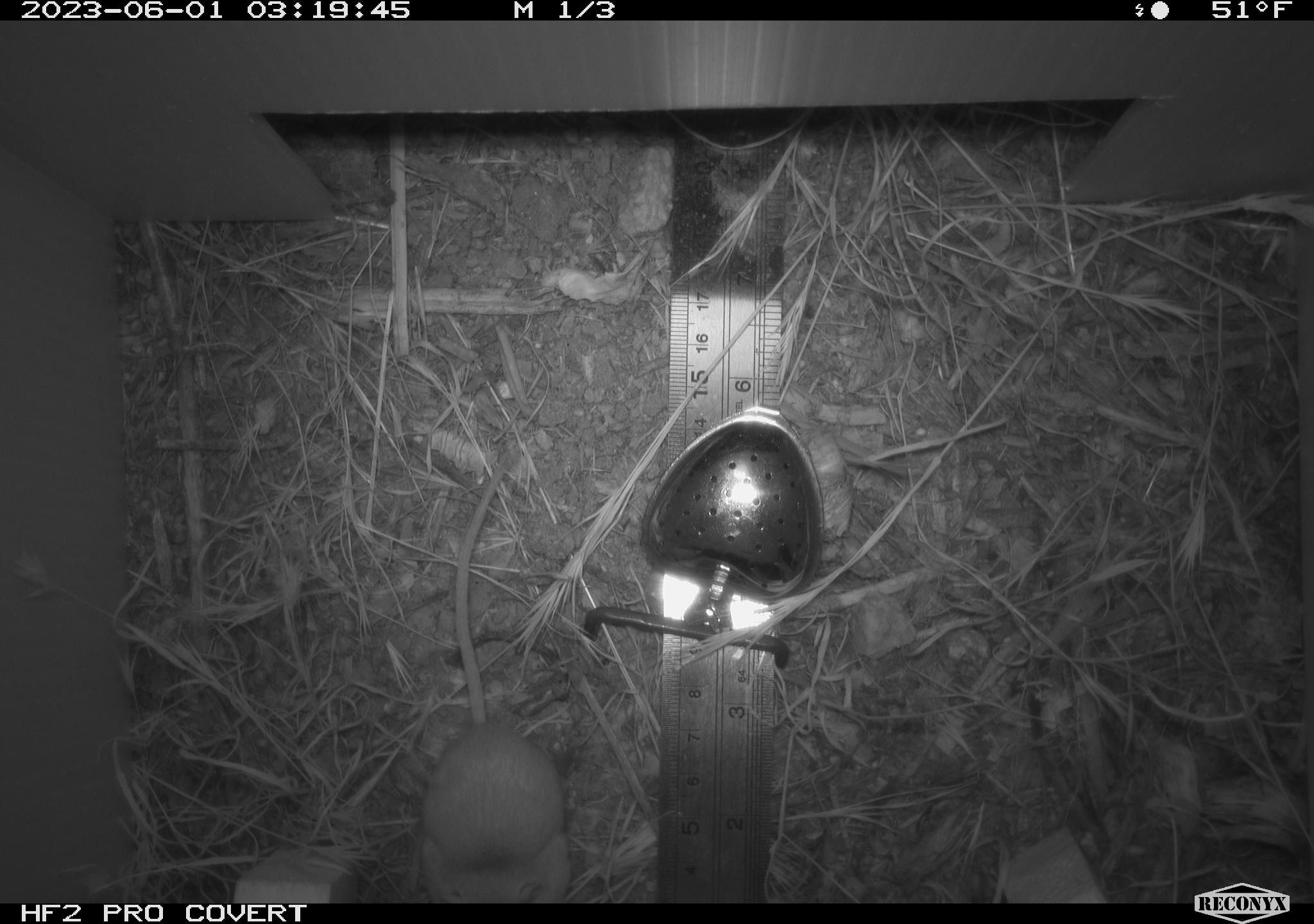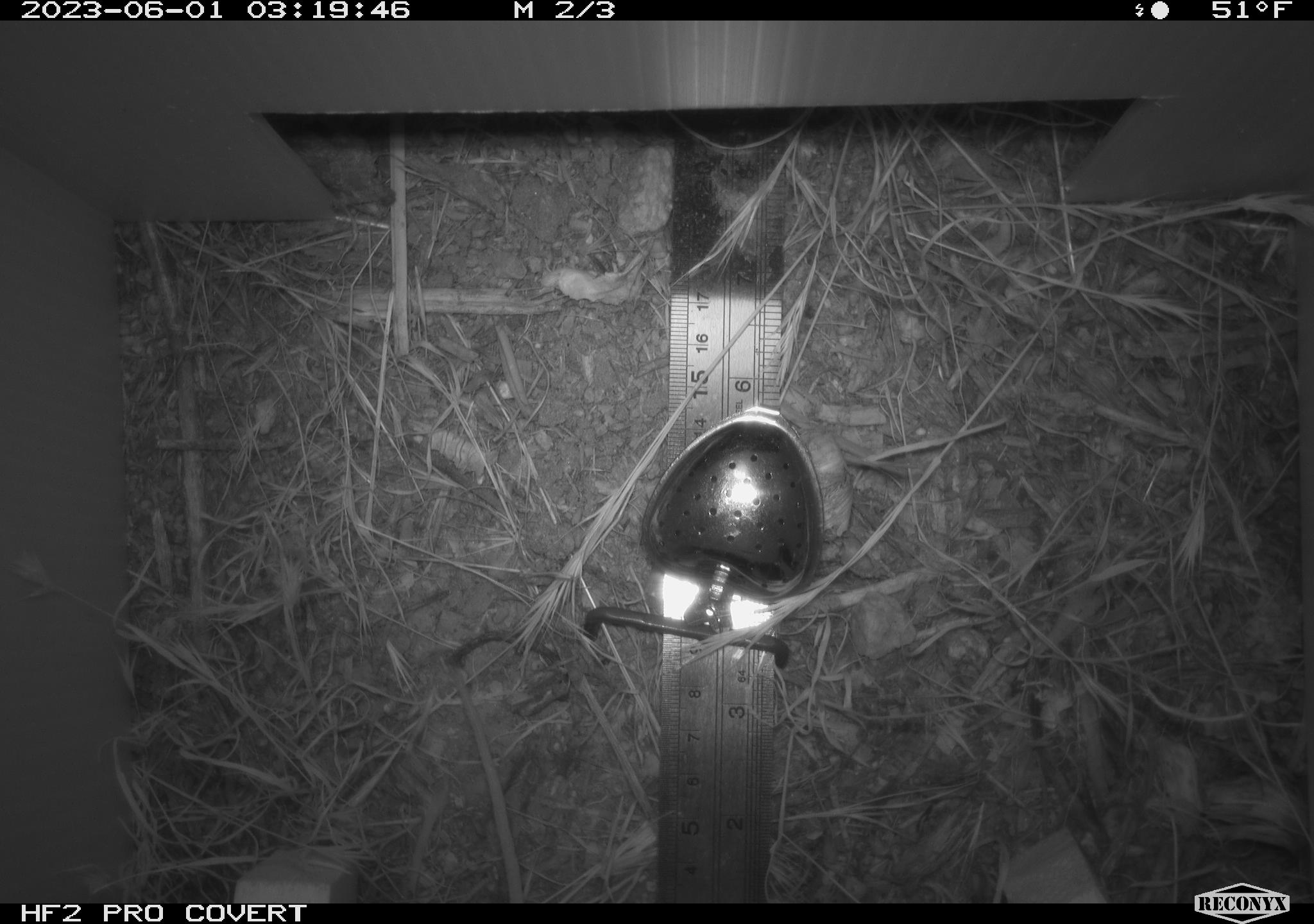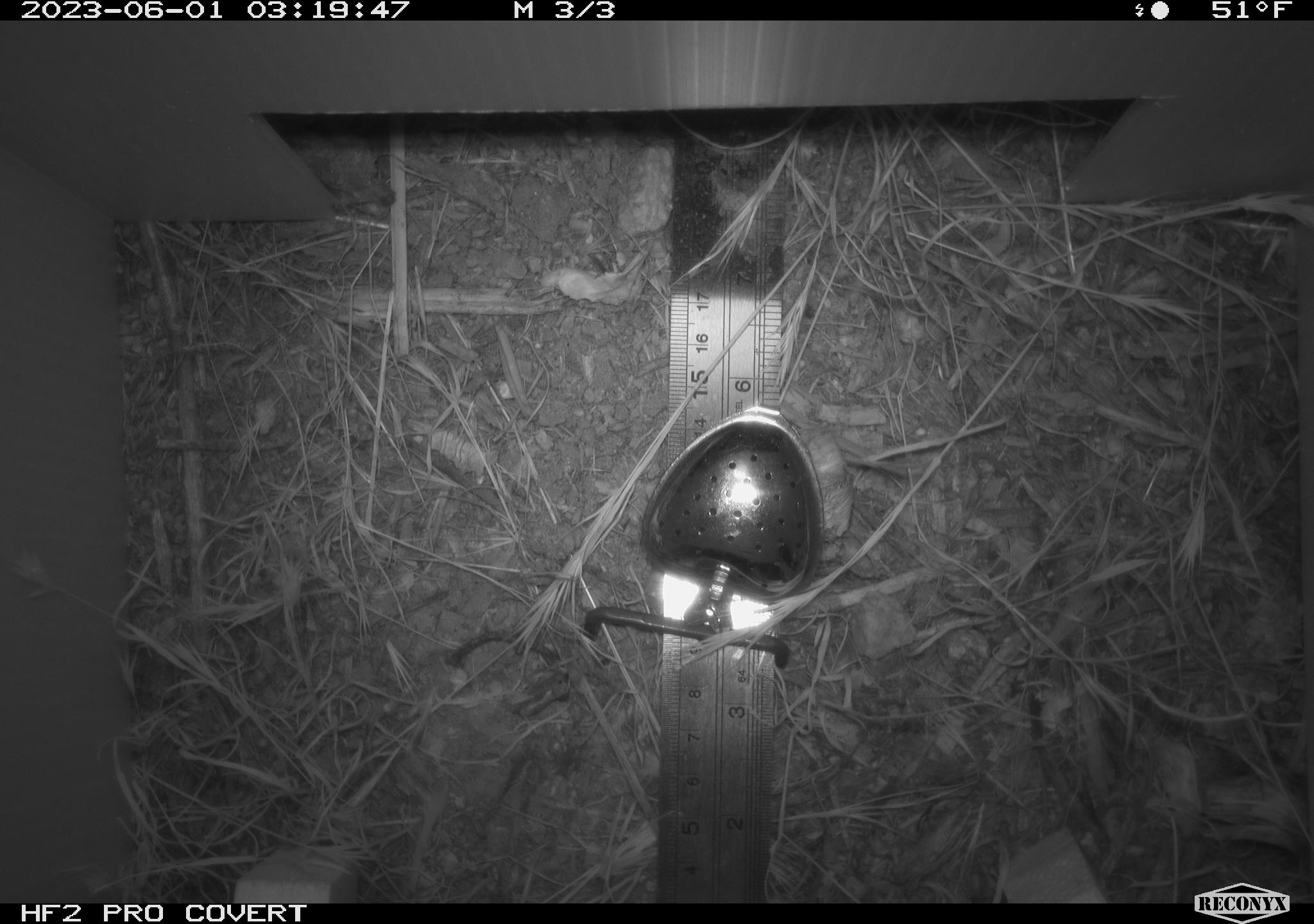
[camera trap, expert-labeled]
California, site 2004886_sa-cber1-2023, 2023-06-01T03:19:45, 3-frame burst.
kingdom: Animalia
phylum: Chordata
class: Mammalia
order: Rodentia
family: Heteromyidae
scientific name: Heteromyidae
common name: kangaroo rats and pocket mice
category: heteromyidae family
Heteromyidae family (kangaroo rats and pocket mice) (Heteromyidae).